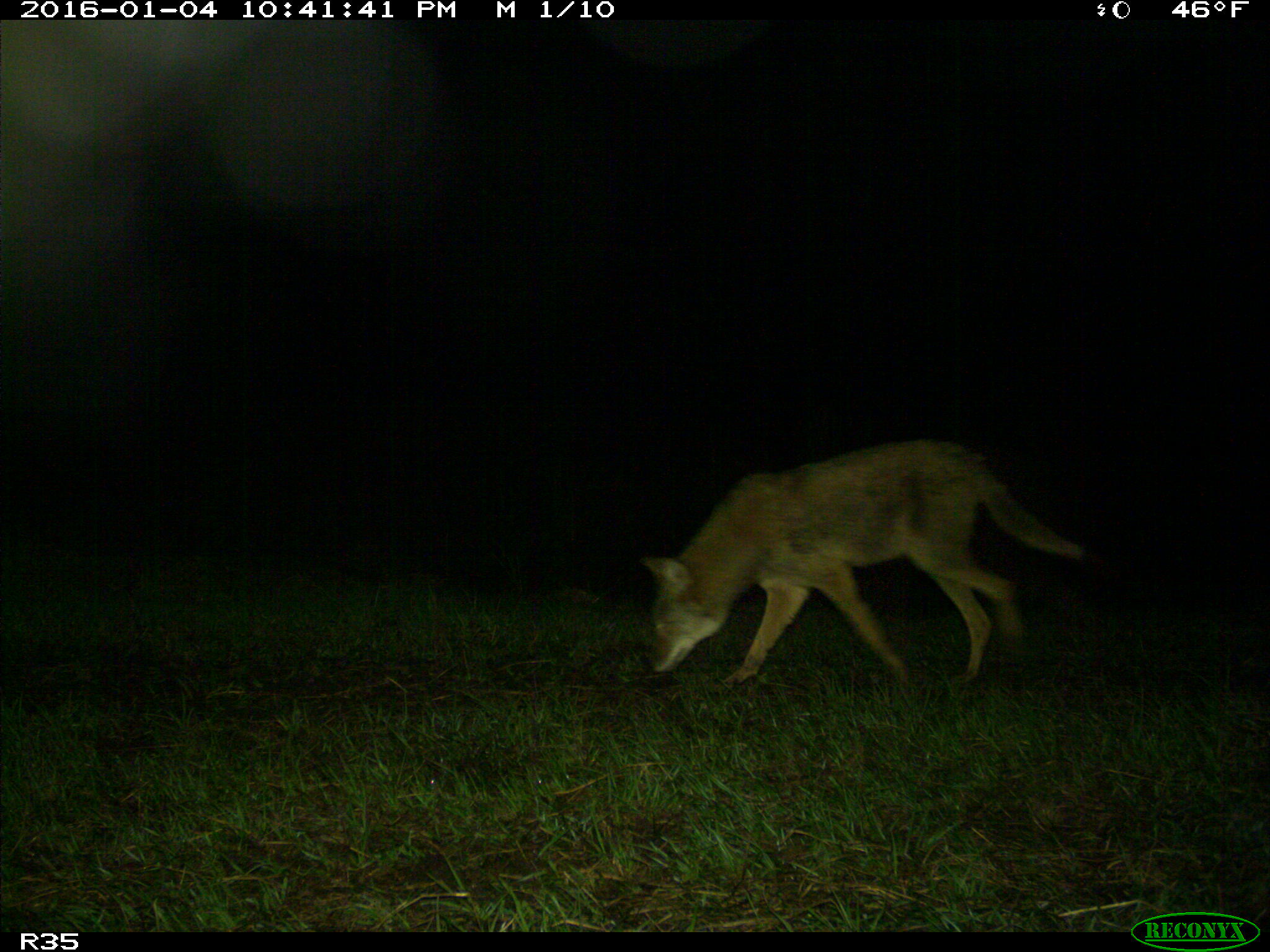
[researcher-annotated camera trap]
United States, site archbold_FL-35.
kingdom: Animalia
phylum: Chordata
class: Mammalia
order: Carnivora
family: Canidae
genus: Canis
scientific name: Canis latrans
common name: coyote